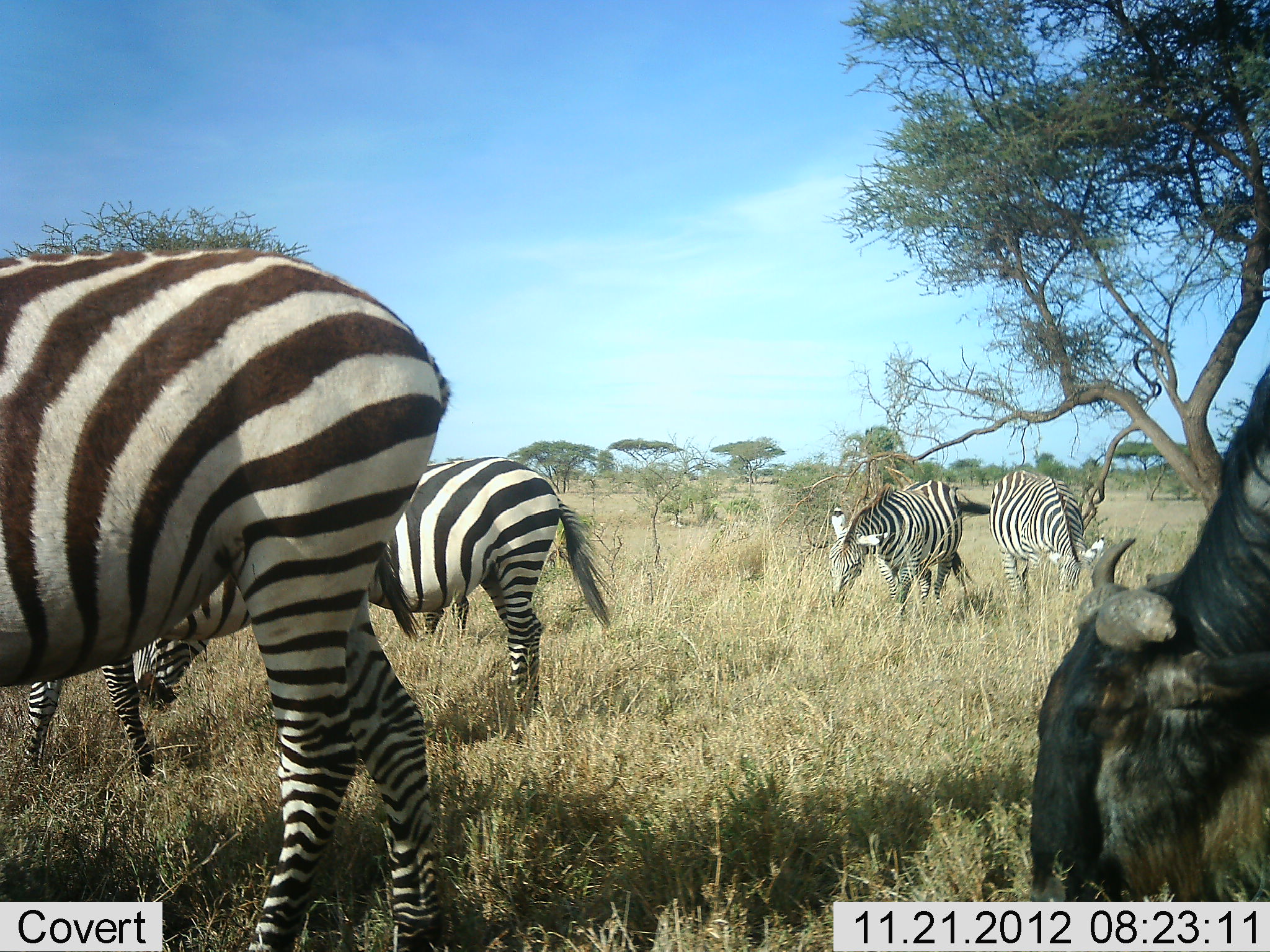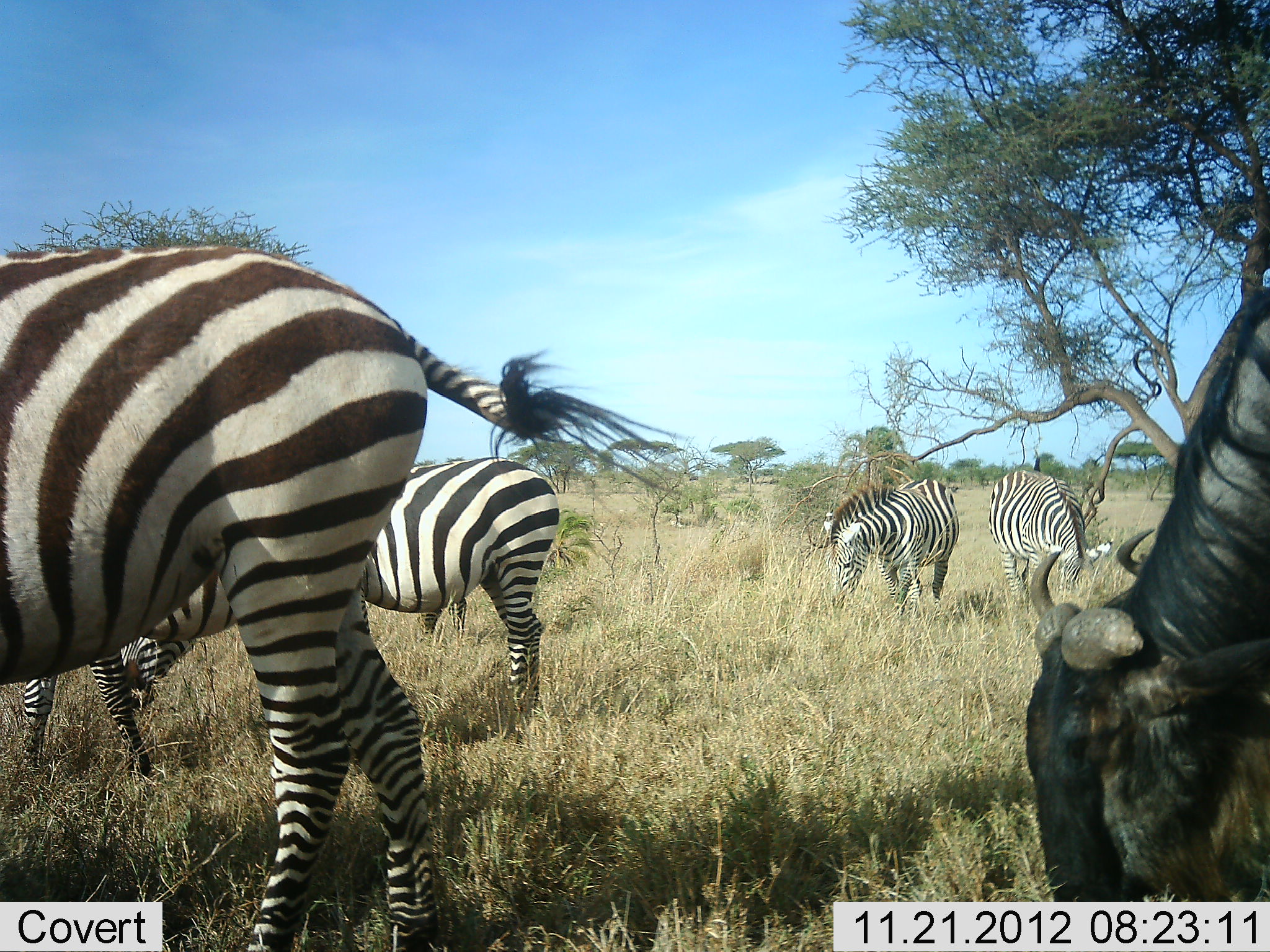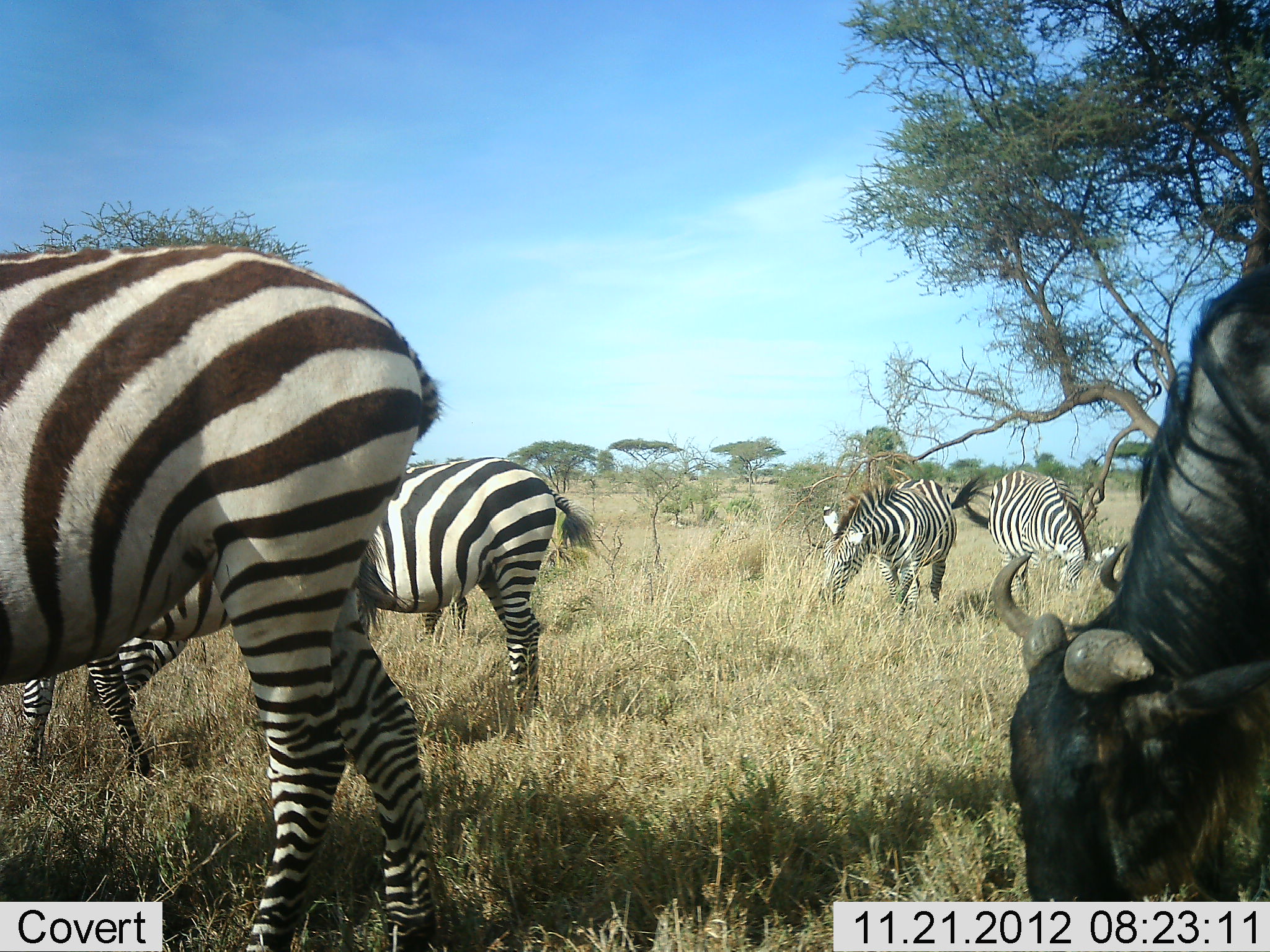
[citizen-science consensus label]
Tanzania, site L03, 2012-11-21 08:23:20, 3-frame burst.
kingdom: Animalia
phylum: Chordata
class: Mammalia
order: Artiodactyla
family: Bovidae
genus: Connochaetes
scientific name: Connochaetes taurinus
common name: blue wildebeest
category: wildebeest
Wildebeest (blue wildebeest) (Connochaetes taurinus), count 1. Behavior (volunteer vote fractions): standing 20%, resting 0%, moving 0%, interacting 0%. Young present (vote fraction): 0%. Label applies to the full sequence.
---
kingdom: Animalia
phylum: Chordata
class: Mammalia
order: Perissodactyla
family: Equidae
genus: Equus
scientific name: Equus quagga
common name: plains zebra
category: zebra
Zebra (plains zebra) (Equus quagga), count 5. Behavior (volunteer vote fractions): standing 33%, resting 0%, moving 8%, interacting 0%. Young present (vote fraction): 0%. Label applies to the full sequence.